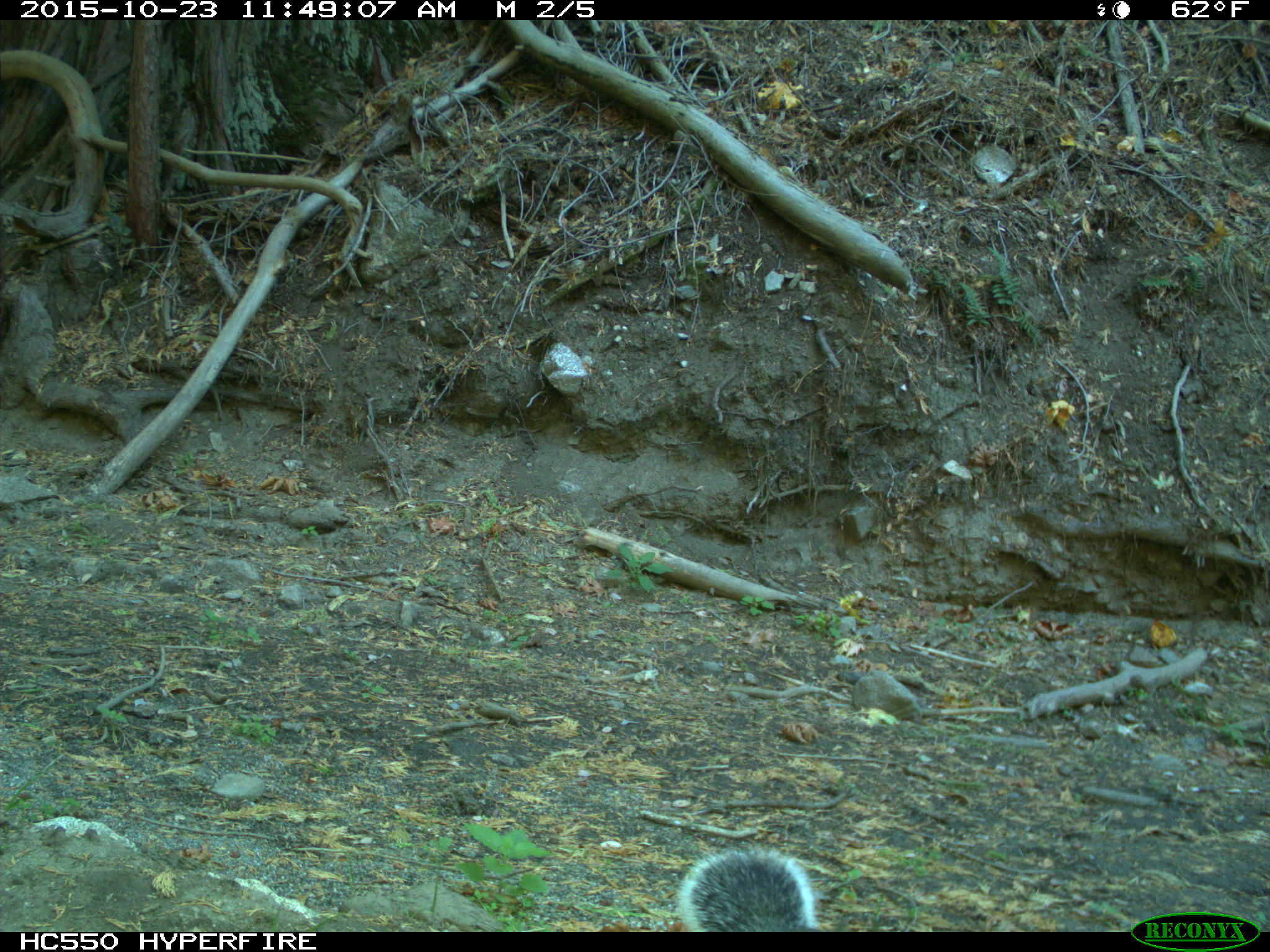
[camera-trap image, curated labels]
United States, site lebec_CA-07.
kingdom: Animalia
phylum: Chordata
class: Mammalia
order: Rodentia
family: Sciuridae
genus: Sciurus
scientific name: Sciurus carolinensis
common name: eastern gray squirrel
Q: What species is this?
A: Sciurus carolinensis (eastern gray squirrel).